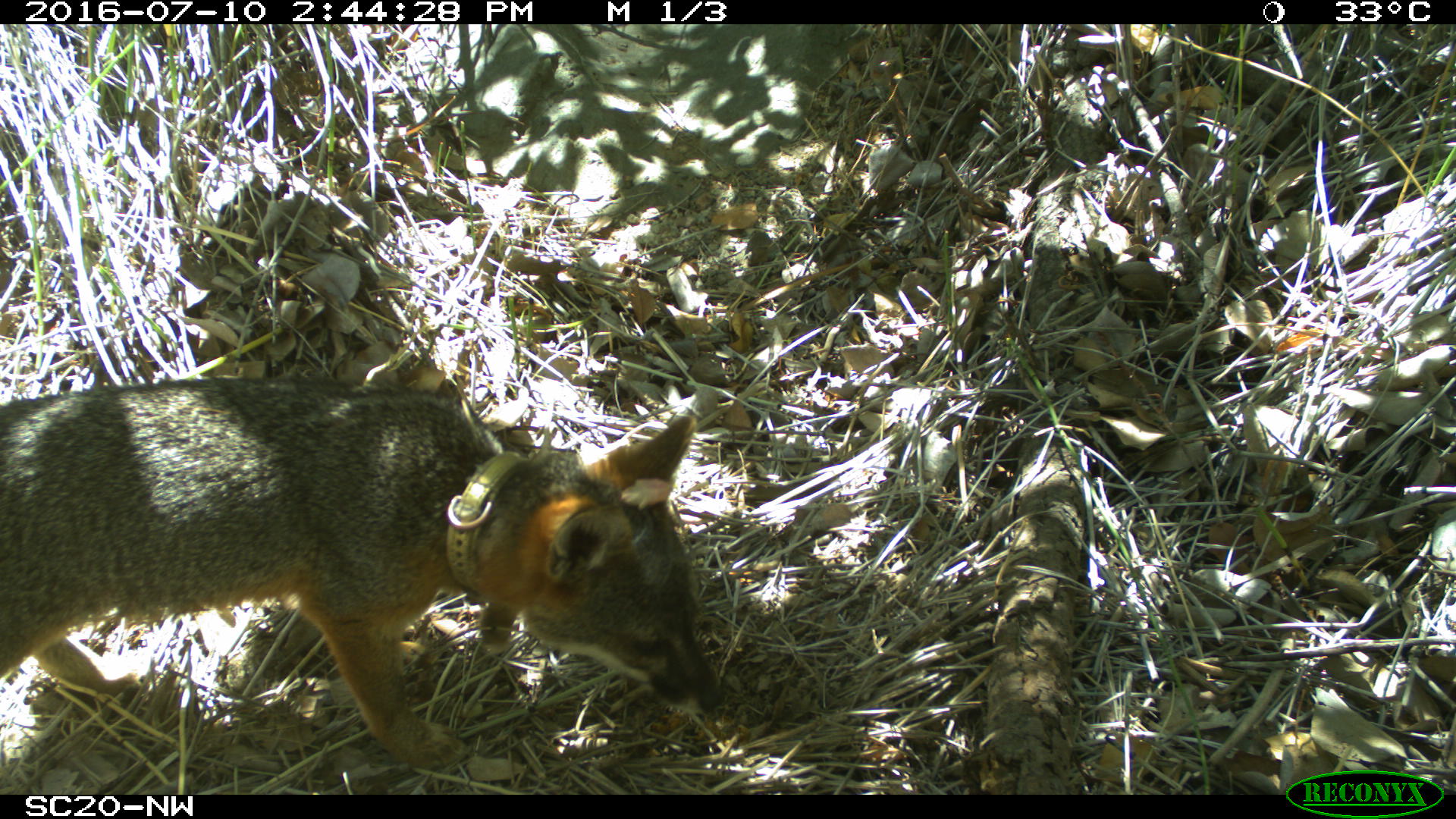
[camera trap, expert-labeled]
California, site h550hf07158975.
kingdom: Animalia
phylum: Chordata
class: Mammalia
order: Carnivora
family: Canidae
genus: Urocyon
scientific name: Urocyon littoralis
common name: island fox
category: fox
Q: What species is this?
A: Fox (island fox) (Urocyon littoralis).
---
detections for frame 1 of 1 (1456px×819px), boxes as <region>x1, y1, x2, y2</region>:
fox: <region>0, 373, 726, 771</region>